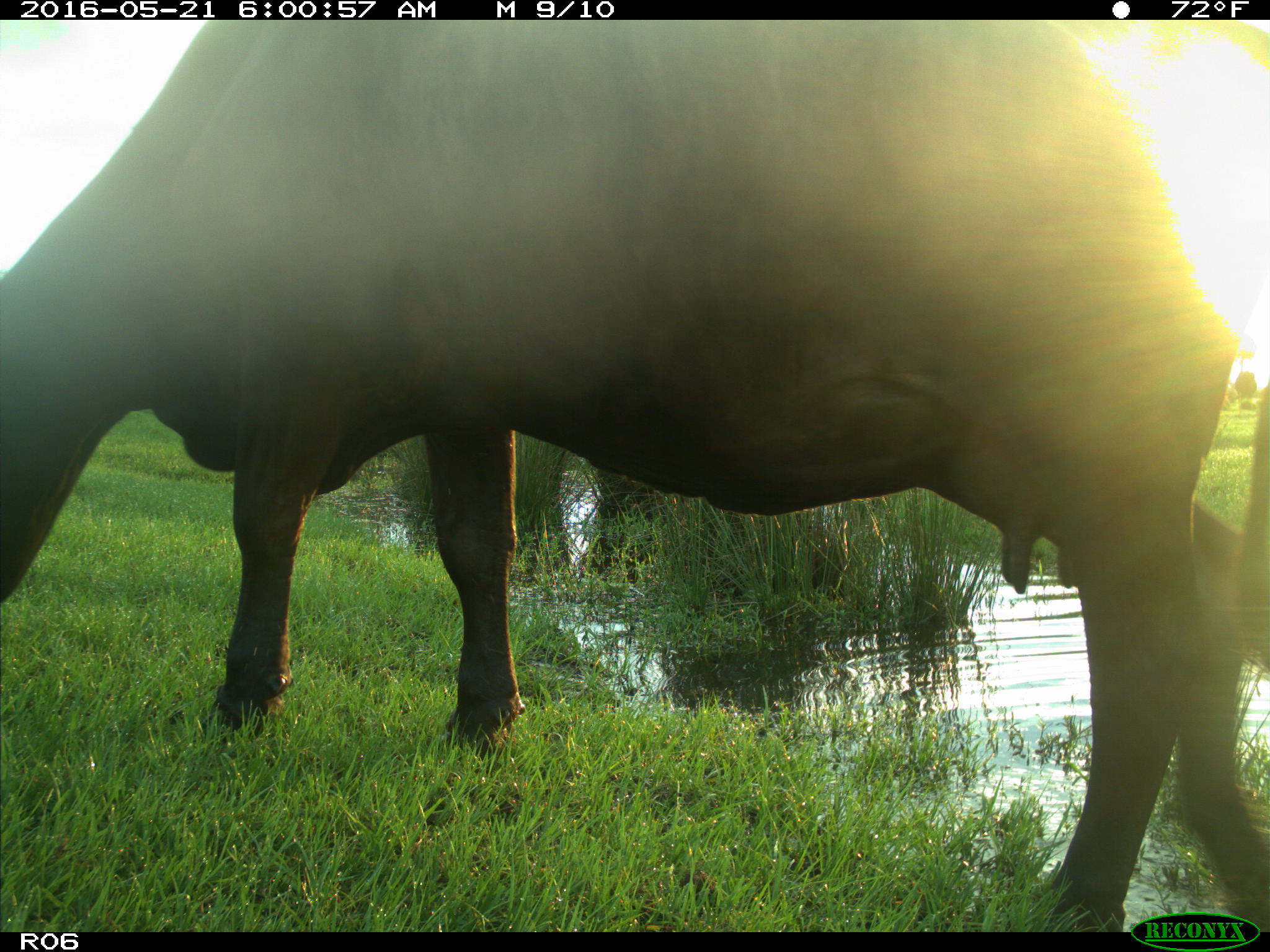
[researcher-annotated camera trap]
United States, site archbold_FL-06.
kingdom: Animalia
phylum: Chordata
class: Mammalia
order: Artiodactyla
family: Bovidae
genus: Bos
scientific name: Bos taurus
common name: domestic cow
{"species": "Bos taurus (domestic cow)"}